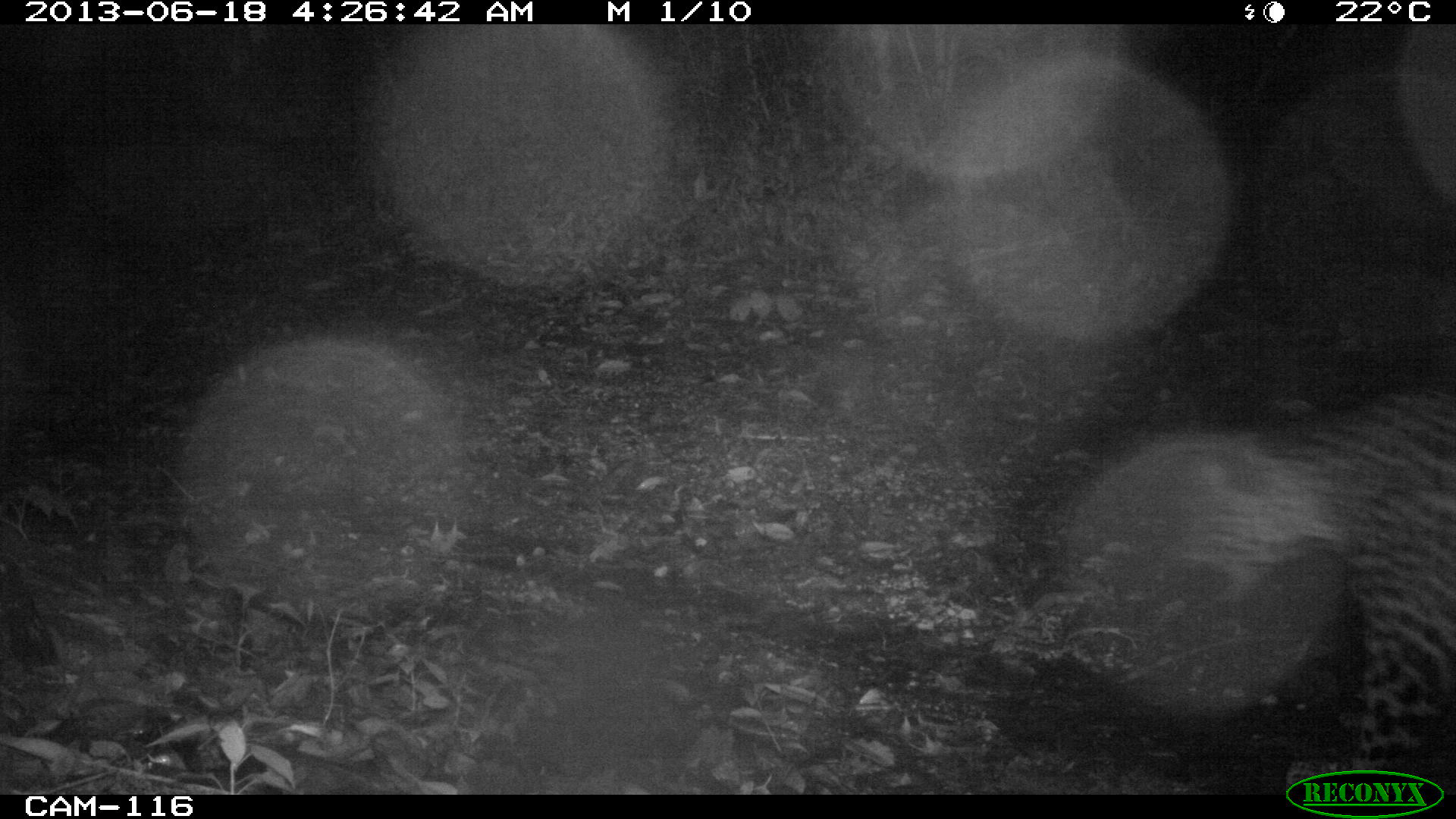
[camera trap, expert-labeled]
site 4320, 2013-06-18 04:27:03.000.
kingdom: Animalia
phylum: Chordata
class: Mammalia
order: Carnivora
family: Felidae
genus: Panthera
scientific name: Panthera onca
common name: jaguar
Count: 1.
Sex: female.